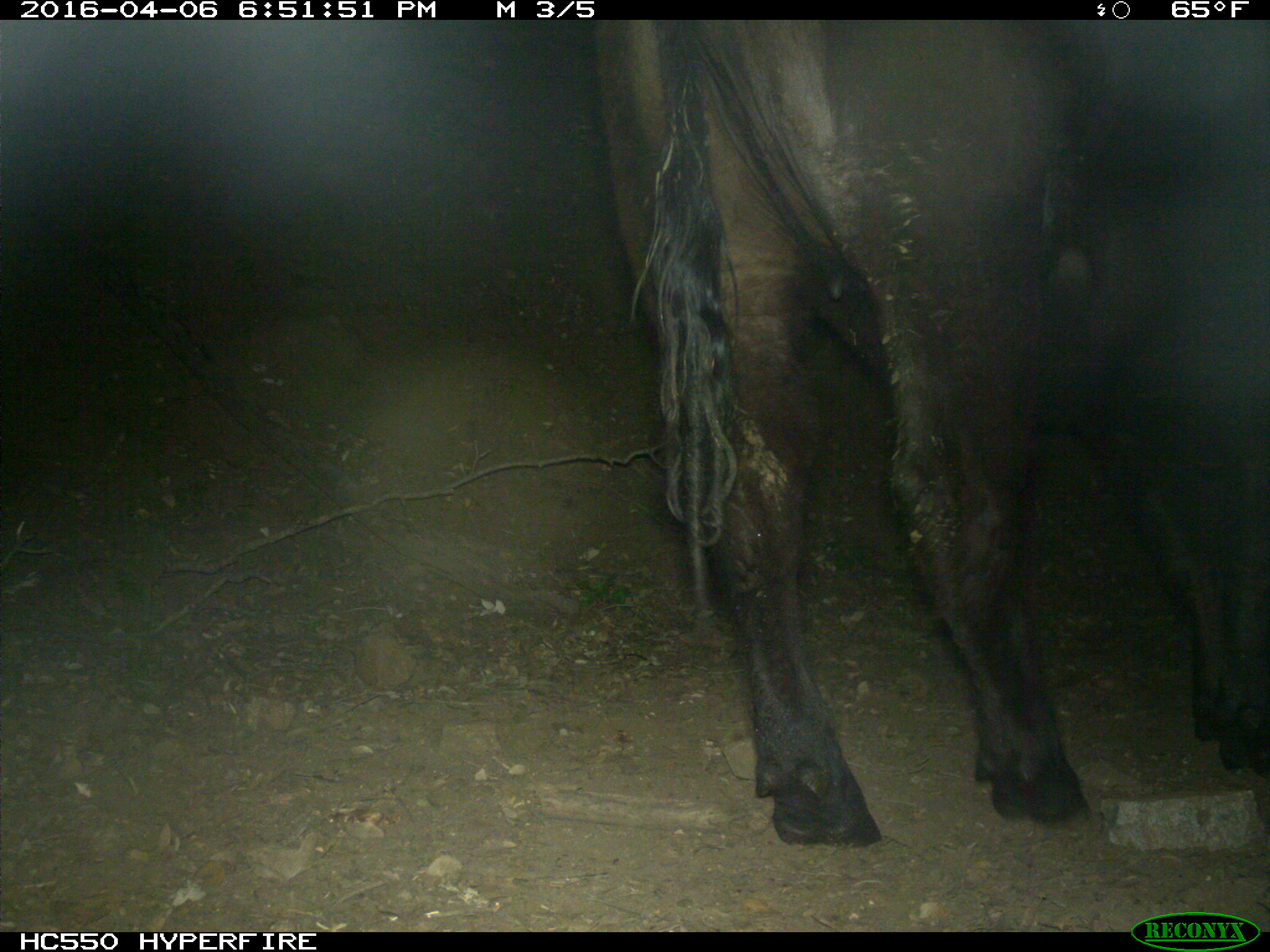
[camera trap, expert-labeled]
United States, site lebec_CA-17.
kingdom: Animalia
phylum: Chordata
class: Mammalia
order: Artiodactyla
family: Bovidae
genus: Bos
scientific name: Bos taurus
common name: domestic cow